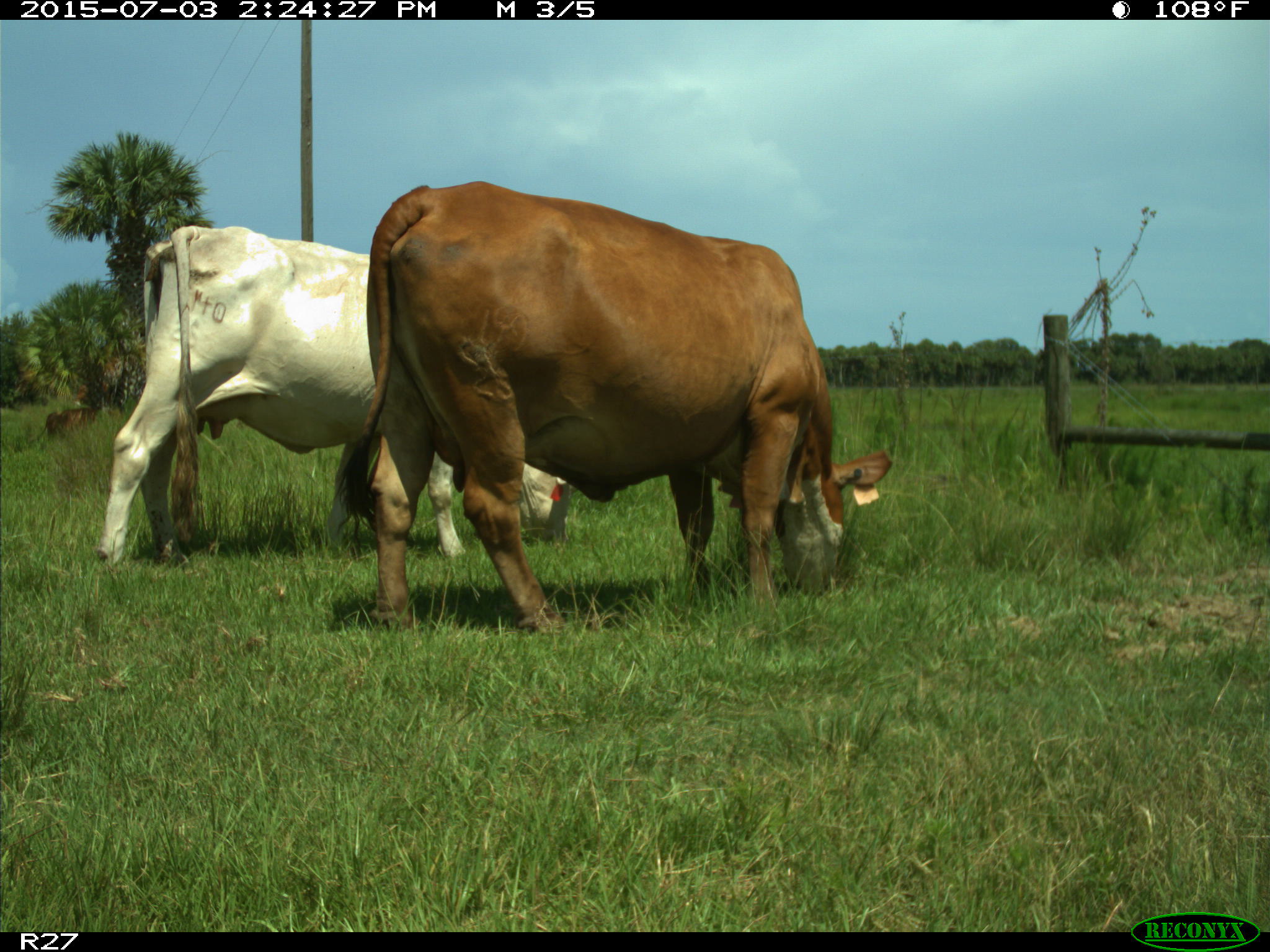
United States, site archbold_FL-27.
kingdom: Animalia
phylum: Chordata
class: Mammalia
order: Artiodactyla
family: Bovidae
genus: Bos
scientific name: Bos taurus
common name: domestic cow